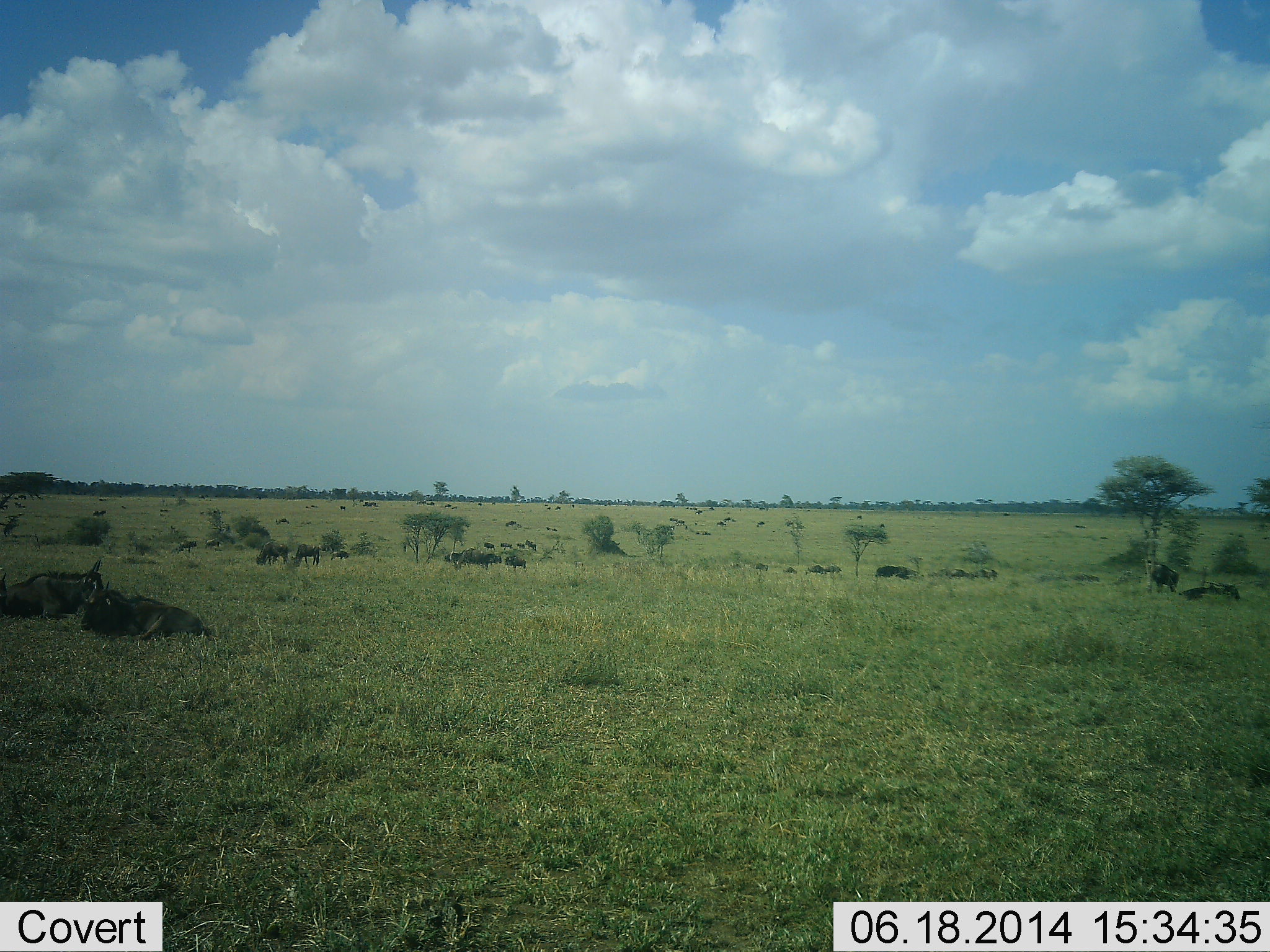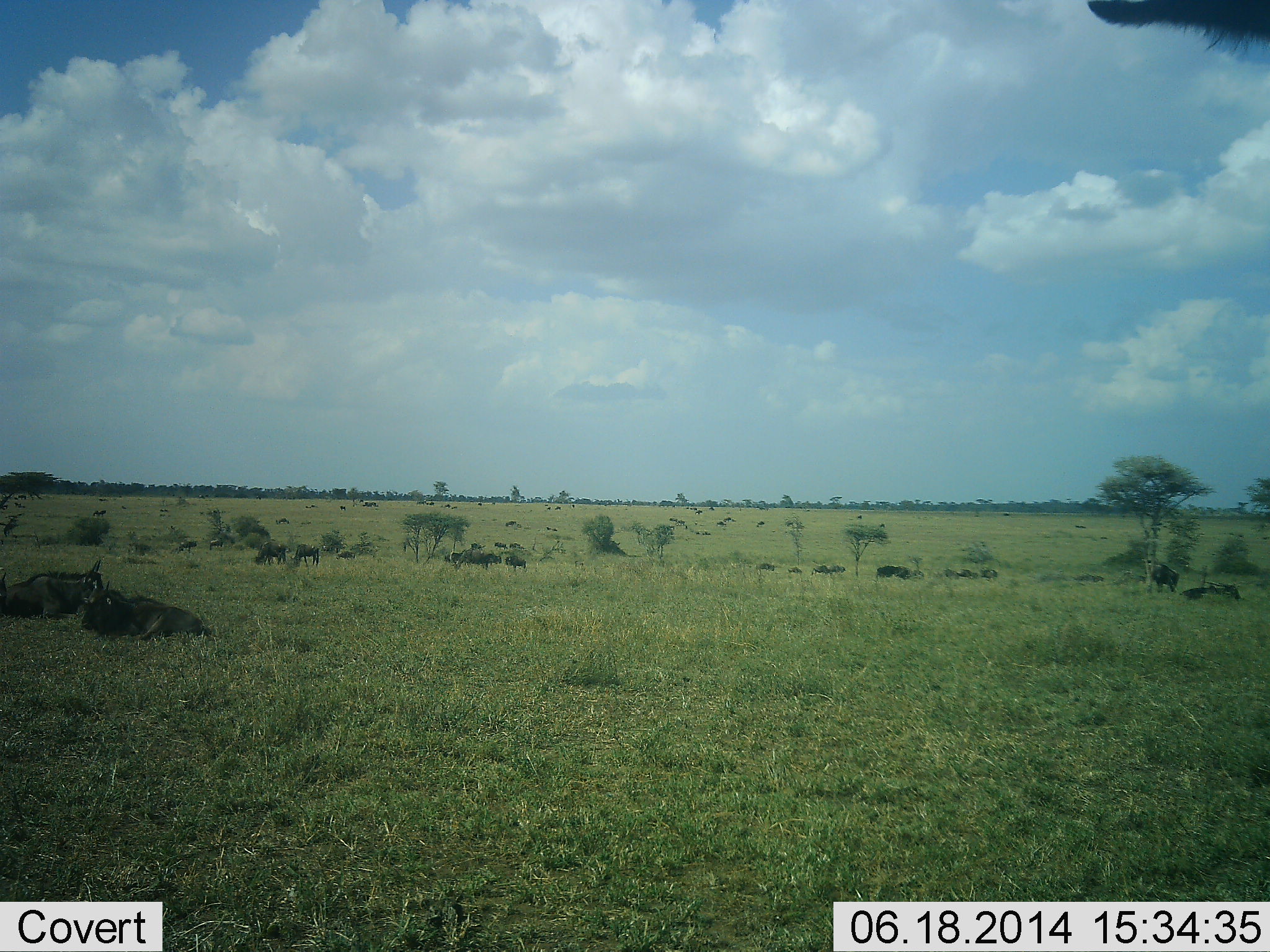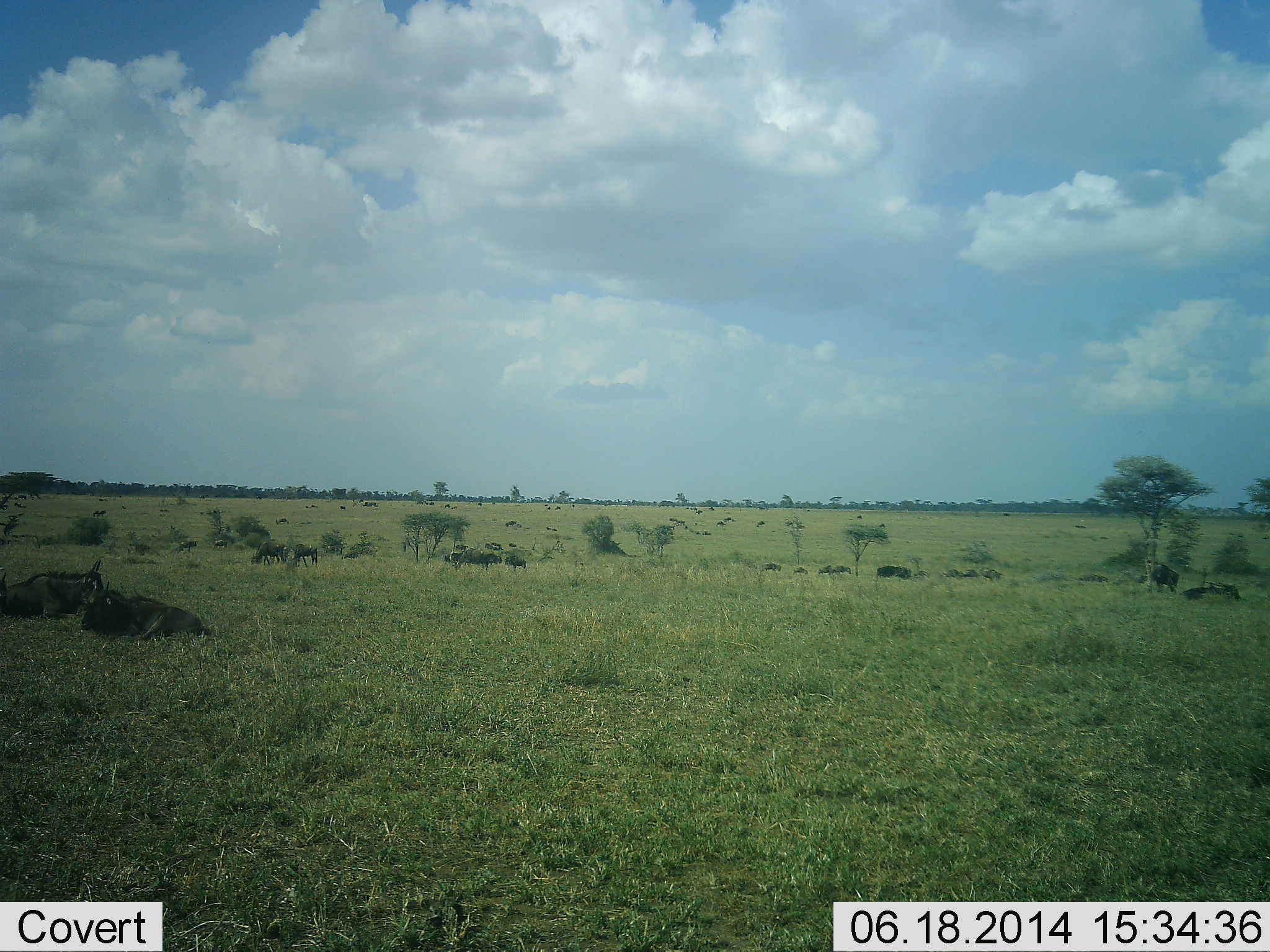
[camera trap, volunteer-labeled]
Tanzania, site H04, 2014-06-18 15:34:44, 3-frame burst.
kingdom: Animalia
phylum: Chordata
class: Mammalia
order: Artiodactyla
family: Bovidae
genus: Connochaetes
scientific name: Connochaetes taurinus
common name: blue wildebeest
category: wildebeest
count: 11-50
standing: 30%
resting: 70%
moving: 70%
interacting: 0%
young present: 0%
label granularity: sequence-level